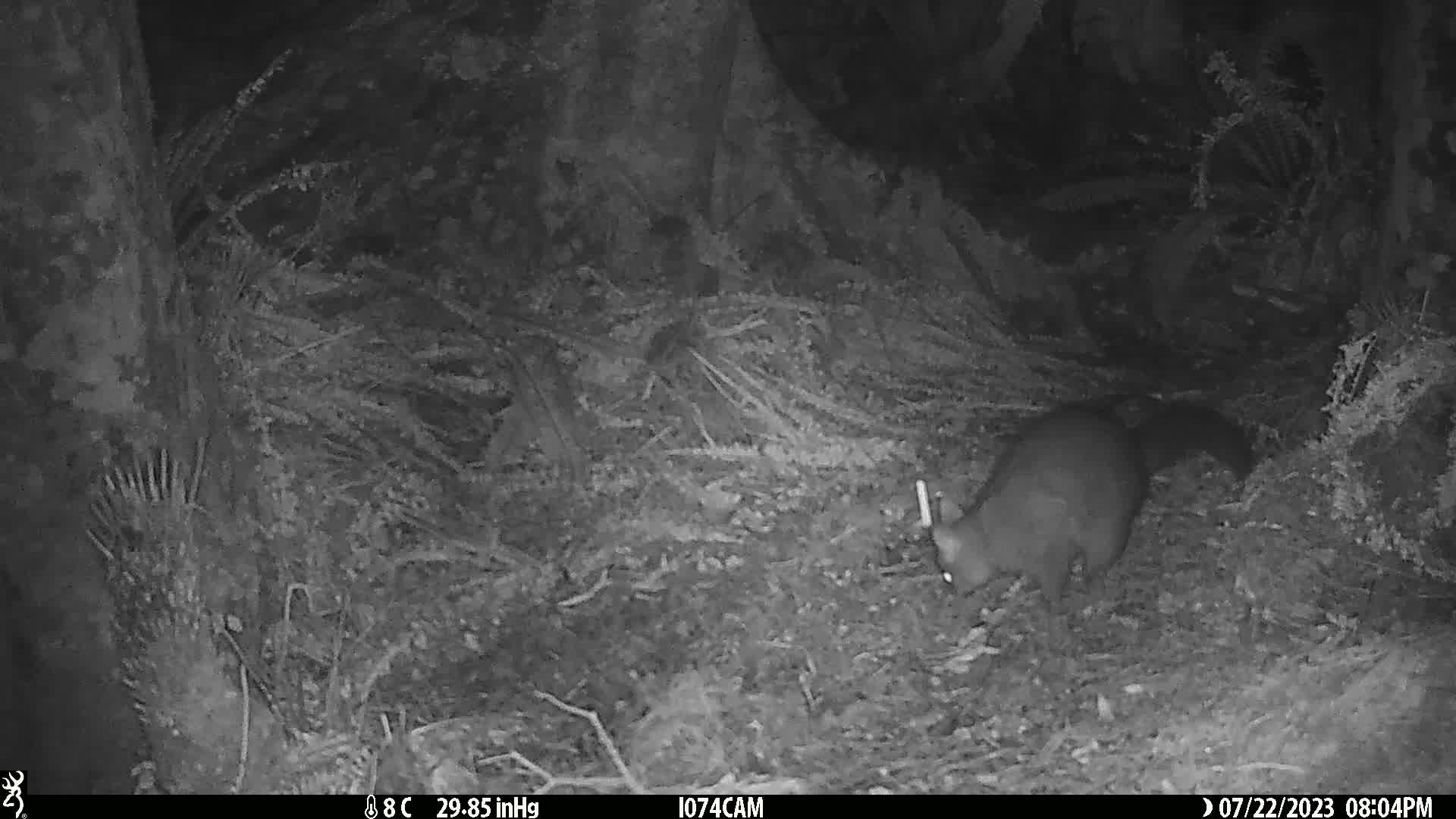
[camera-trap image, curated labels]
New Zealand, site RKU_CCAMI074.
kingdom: Animalia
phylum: Chordata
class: Mammalia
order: Diprotodontia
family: Phalangeridae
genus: Trichosurus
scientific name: Trichosurus vulpecula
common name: common brushtail possum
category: possum